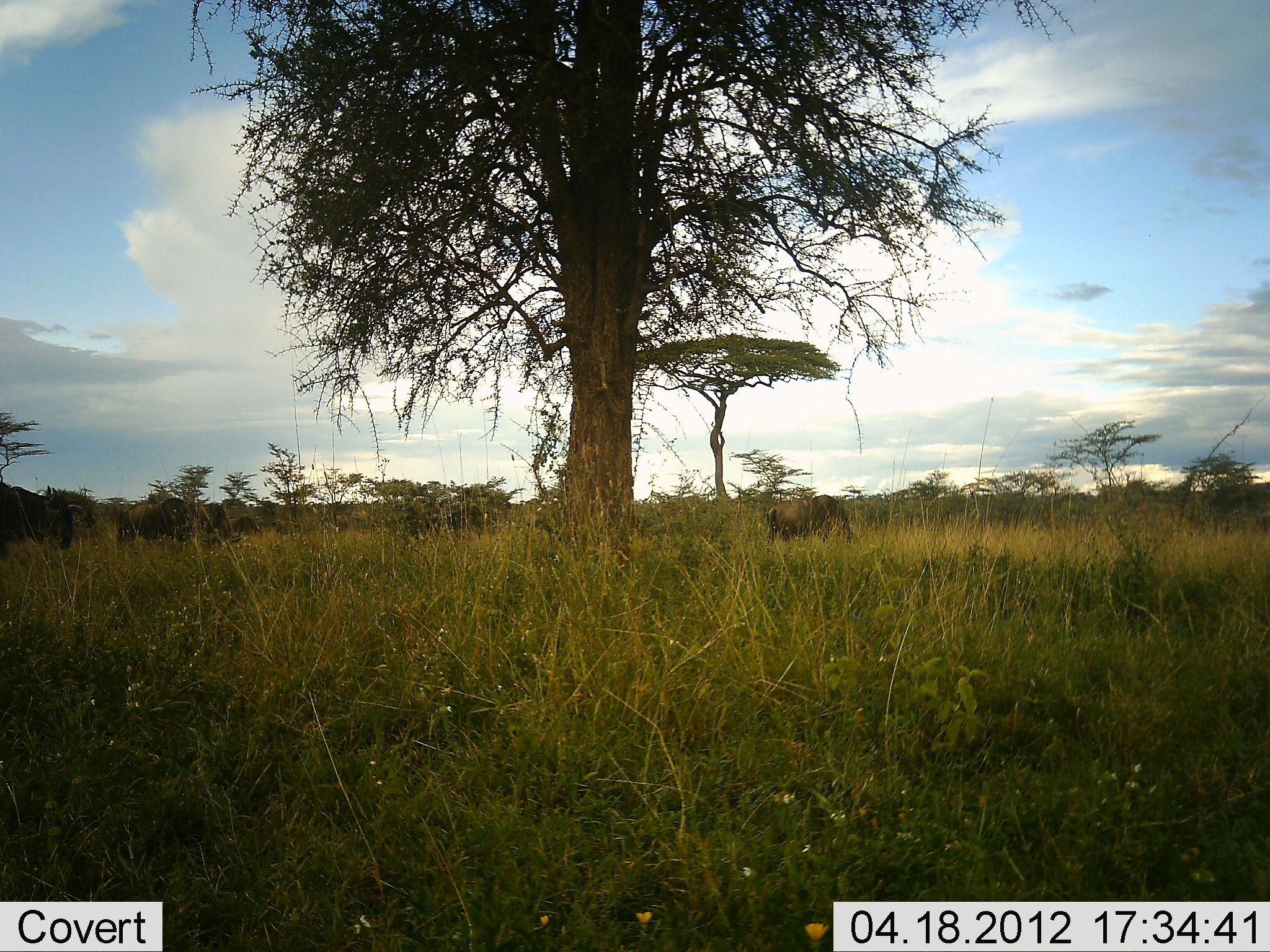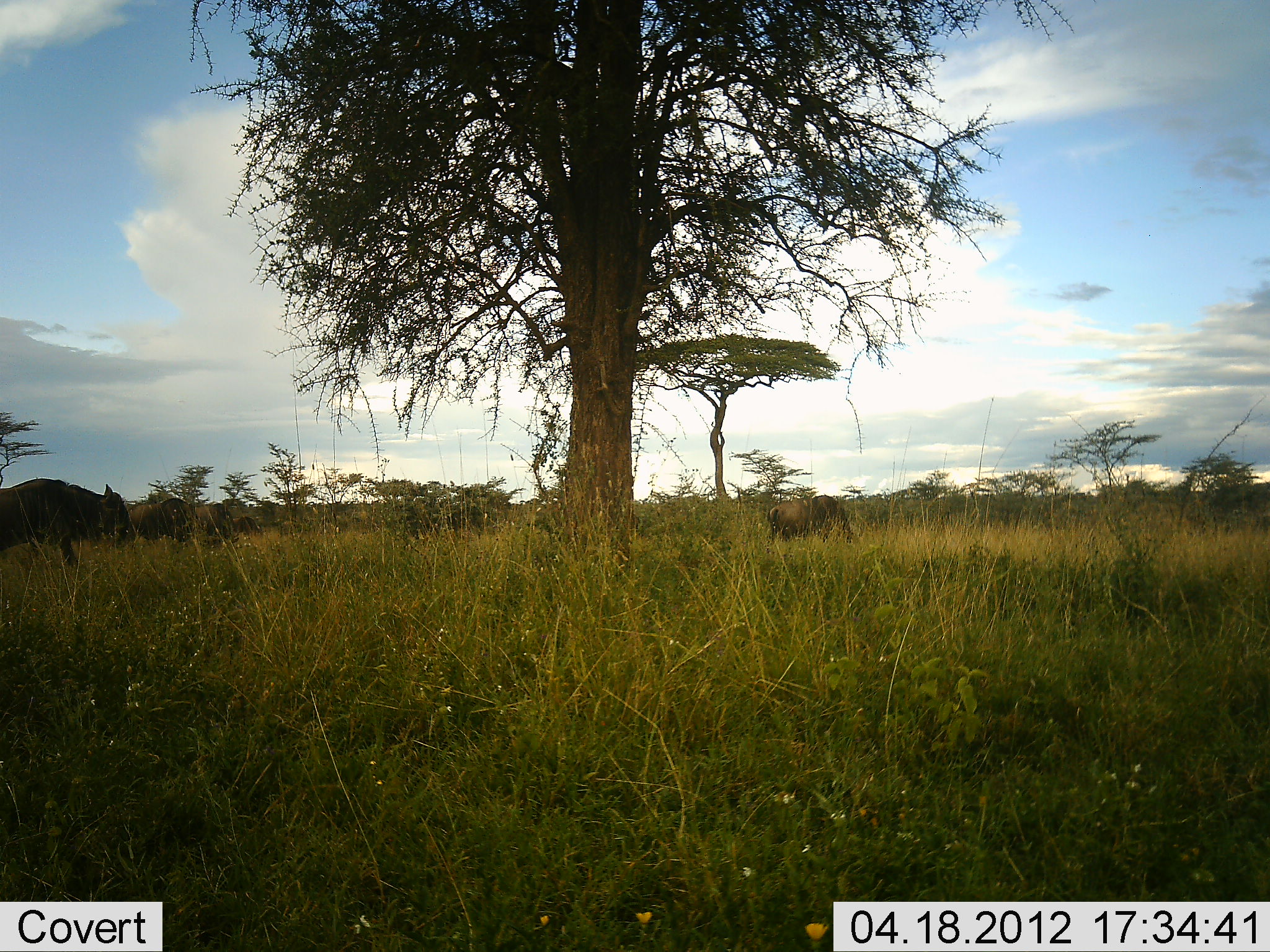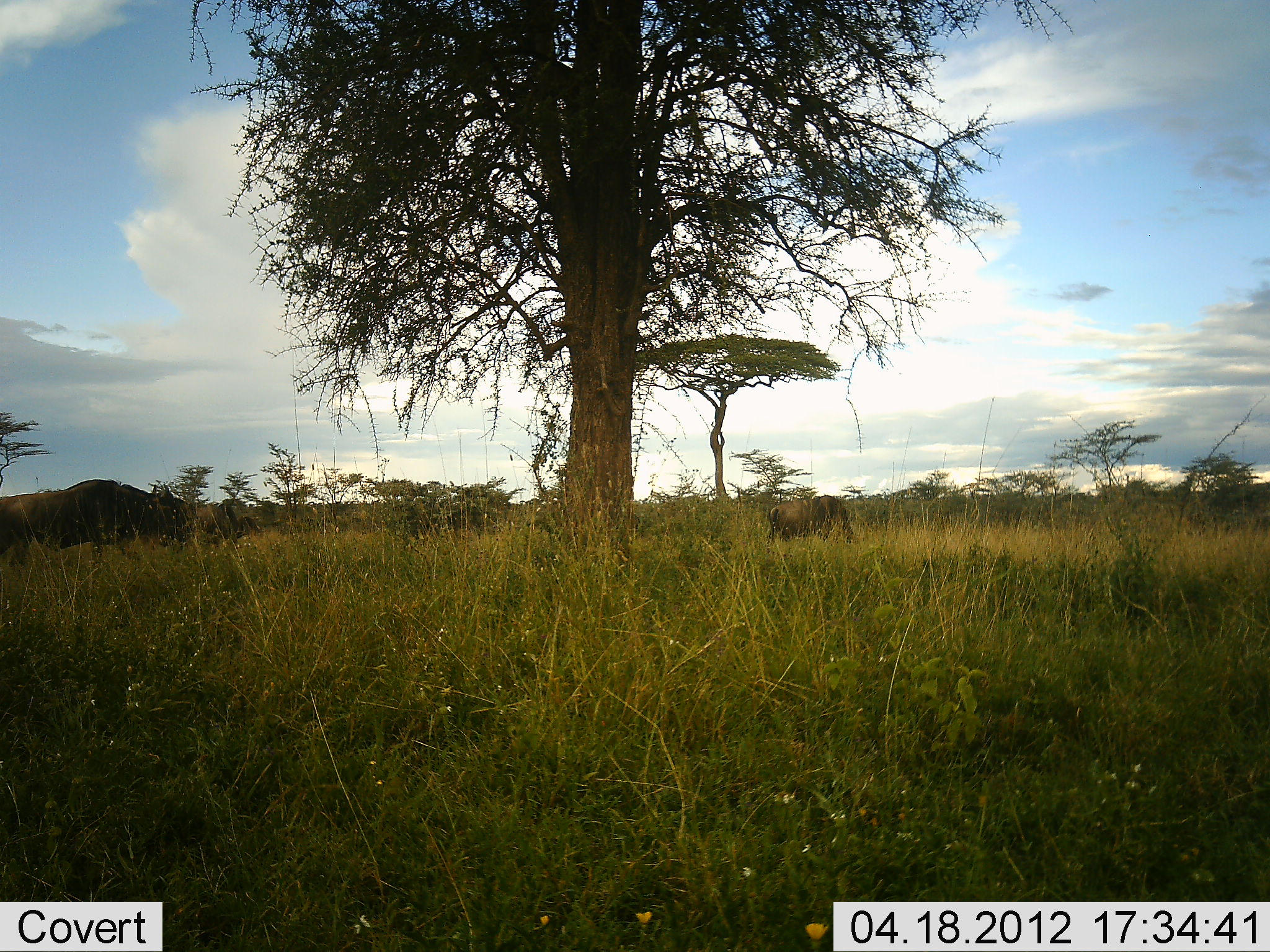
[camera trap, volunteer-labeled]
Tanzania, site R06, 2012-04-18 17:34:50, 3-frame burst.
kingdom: Animalia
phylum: Chordata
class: Mammalia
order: Artiodactyla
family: Bovidae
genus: Connochaetes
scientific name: Connochaetes taurinus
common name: blue wildebeest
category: wildebeest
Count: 3.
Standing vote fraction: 23%.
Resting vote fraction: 0%.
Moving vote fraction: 100%.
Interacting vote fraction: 0%.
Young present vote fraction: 0%.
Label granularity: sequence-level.